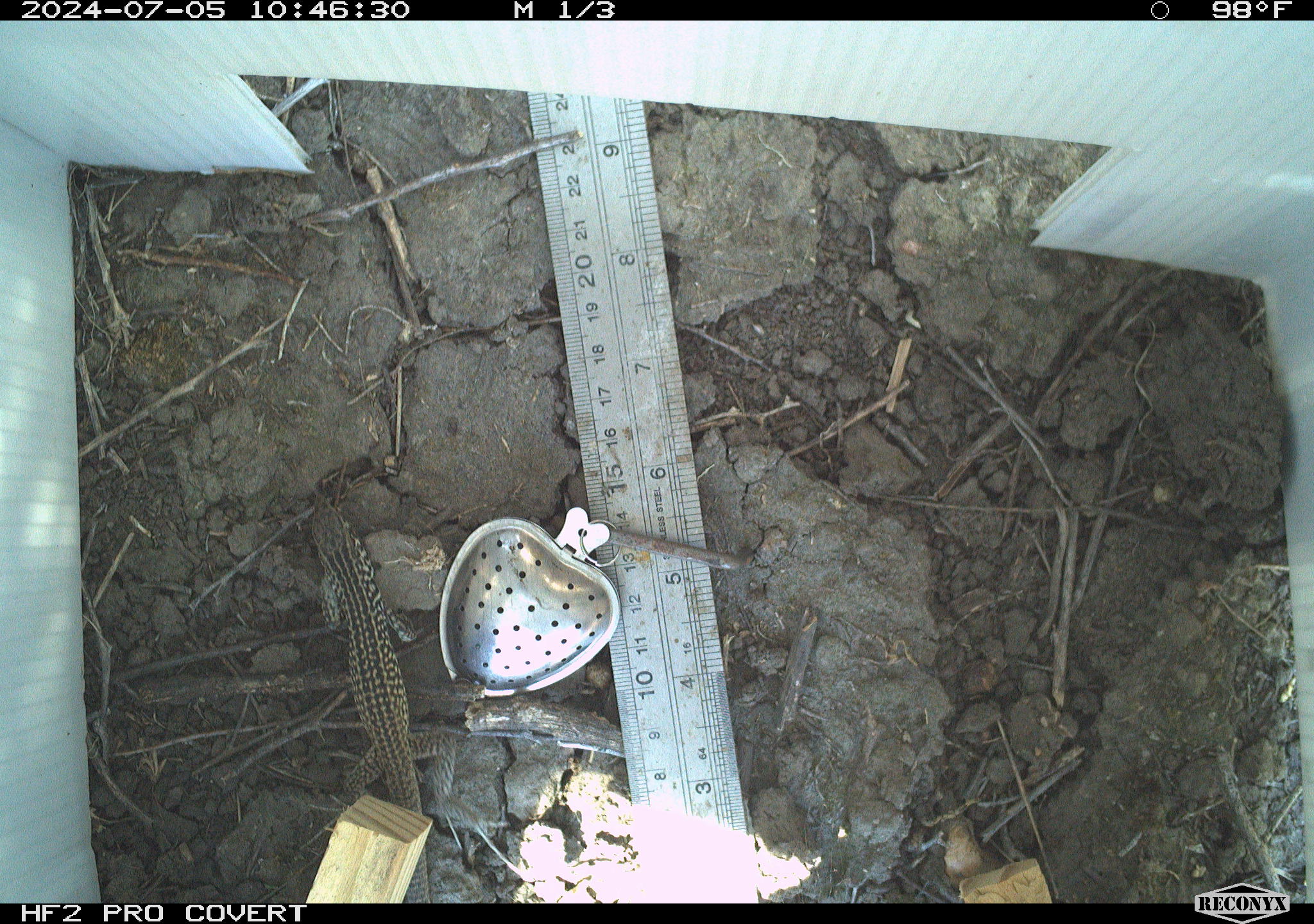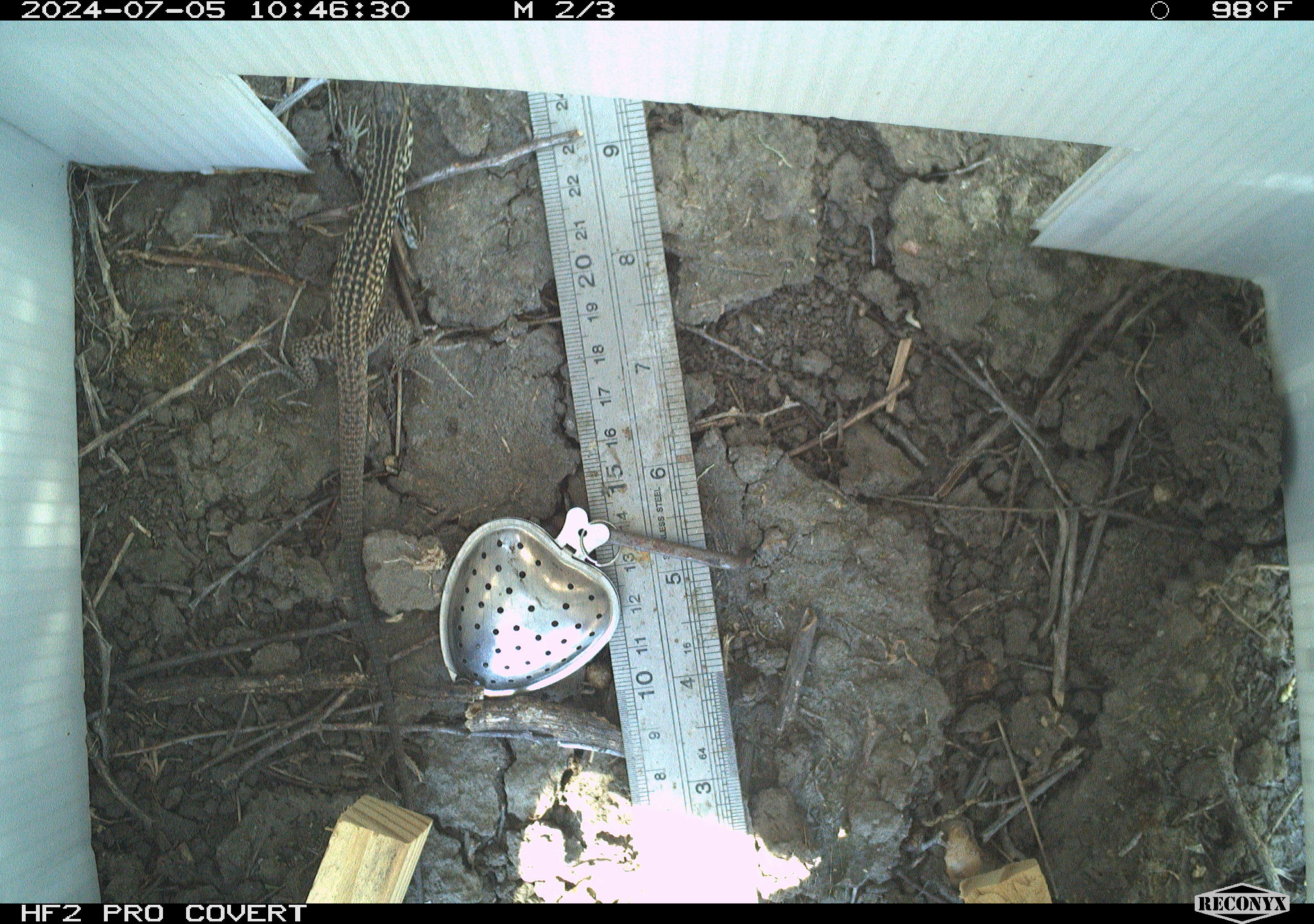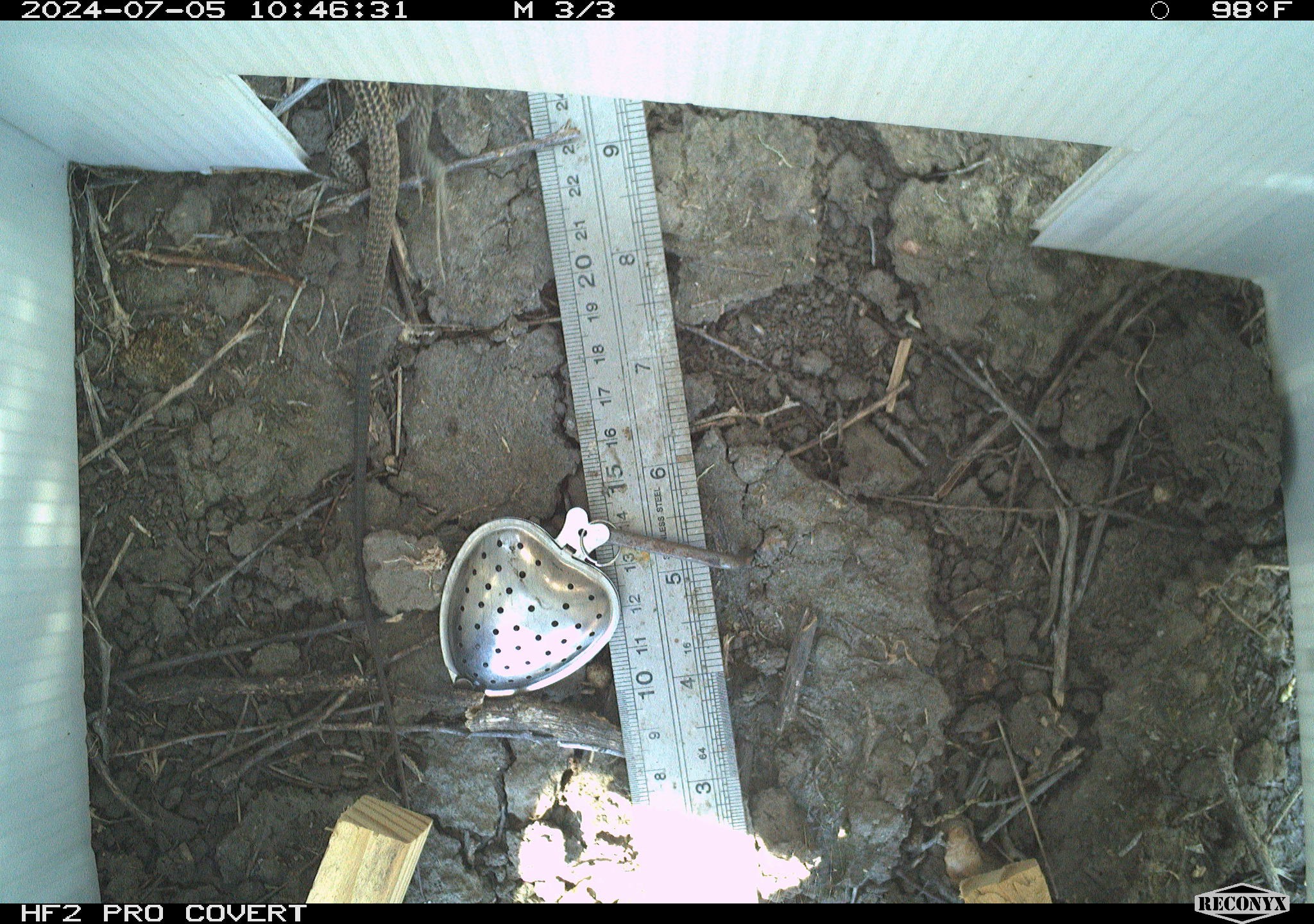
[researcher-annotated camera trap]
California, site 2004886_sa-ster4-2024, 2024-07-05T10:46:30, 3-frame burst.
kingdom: Animalia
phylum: Chordata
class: Reptilia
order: Squamata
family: Teiidae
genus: Aspidoscelis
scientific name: Aspidoscelis tigris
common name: western whiptail